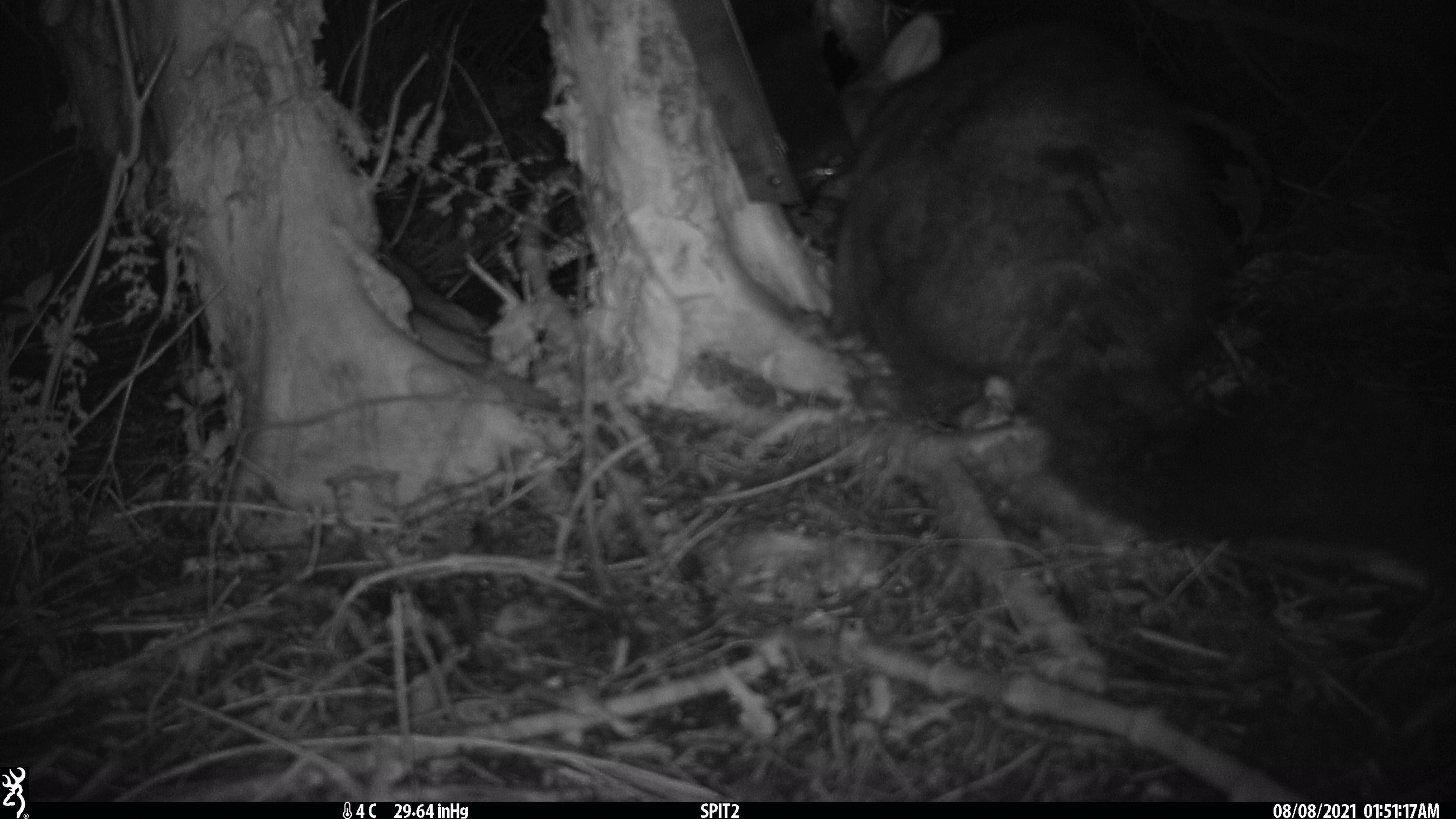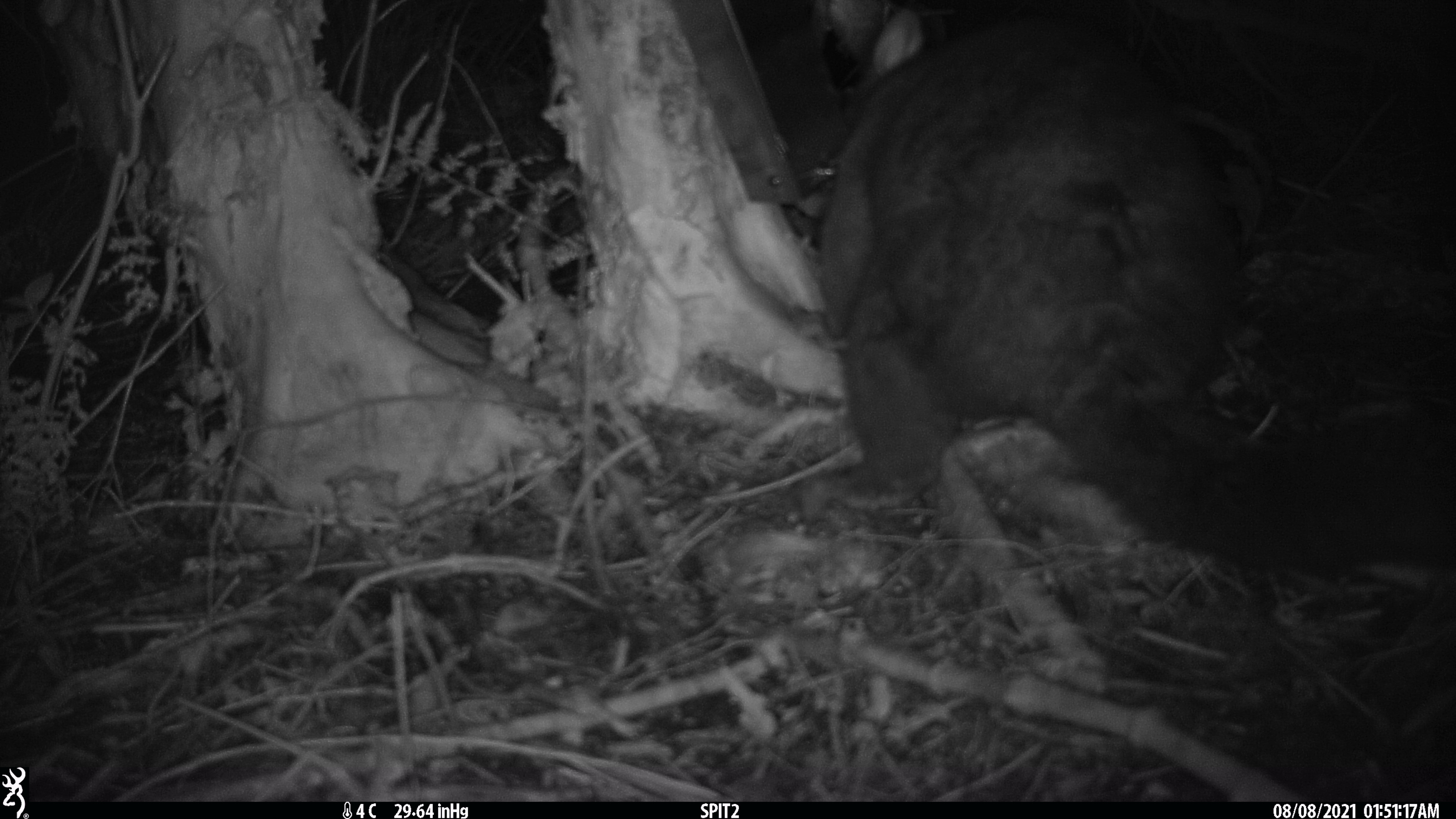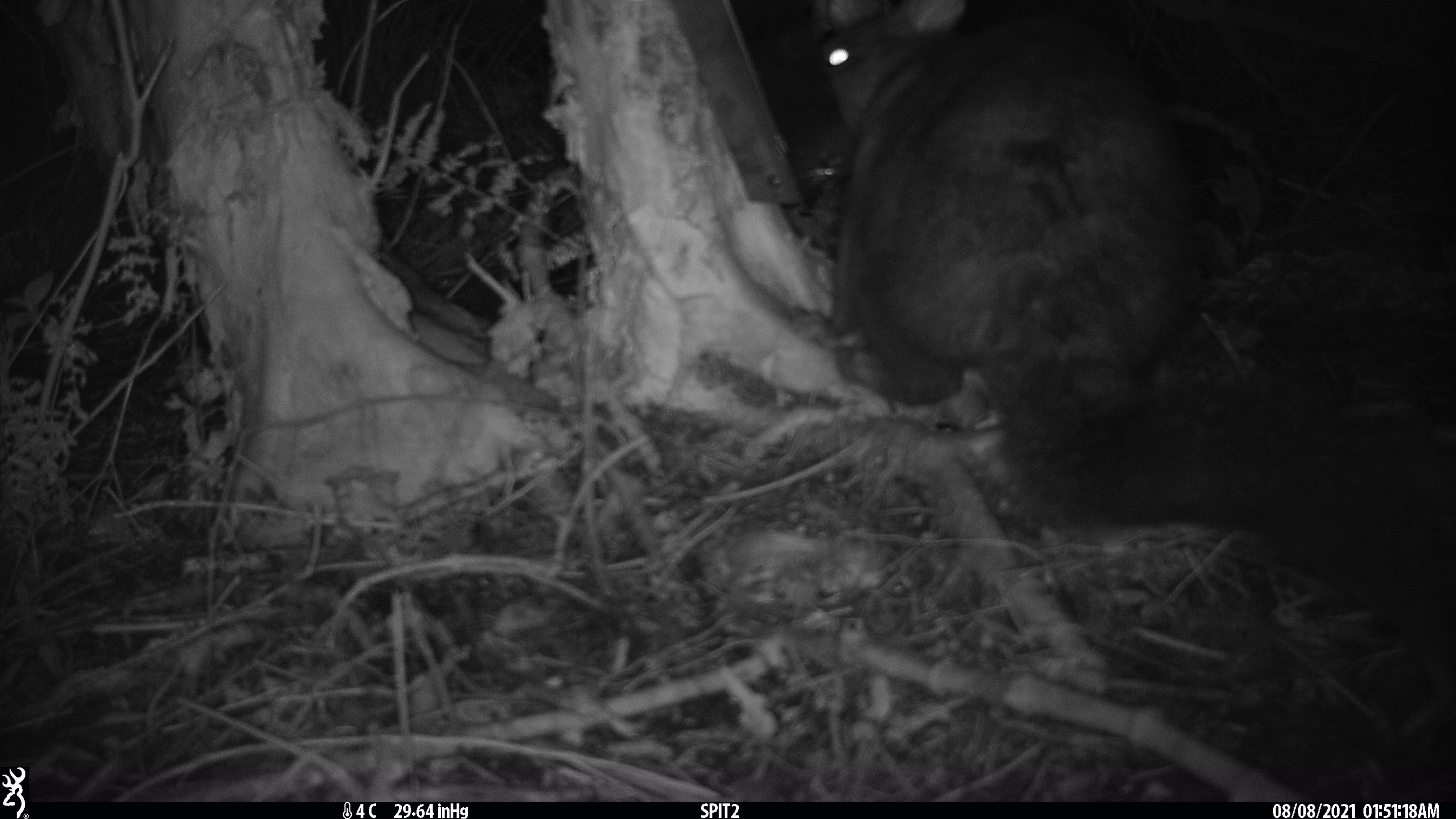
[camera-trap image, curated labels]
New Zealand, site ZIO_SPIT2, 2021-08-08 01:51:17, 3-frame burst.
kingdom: Animalia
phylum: Chordata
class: Mammalia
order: Diprotodontia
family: Phalangeridae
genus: Trichosurus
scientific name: Trichosurus vulpecula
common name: common brushtail possum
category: possum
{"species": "possum (common brushtail possum) (Trichosurus vulpecula)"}